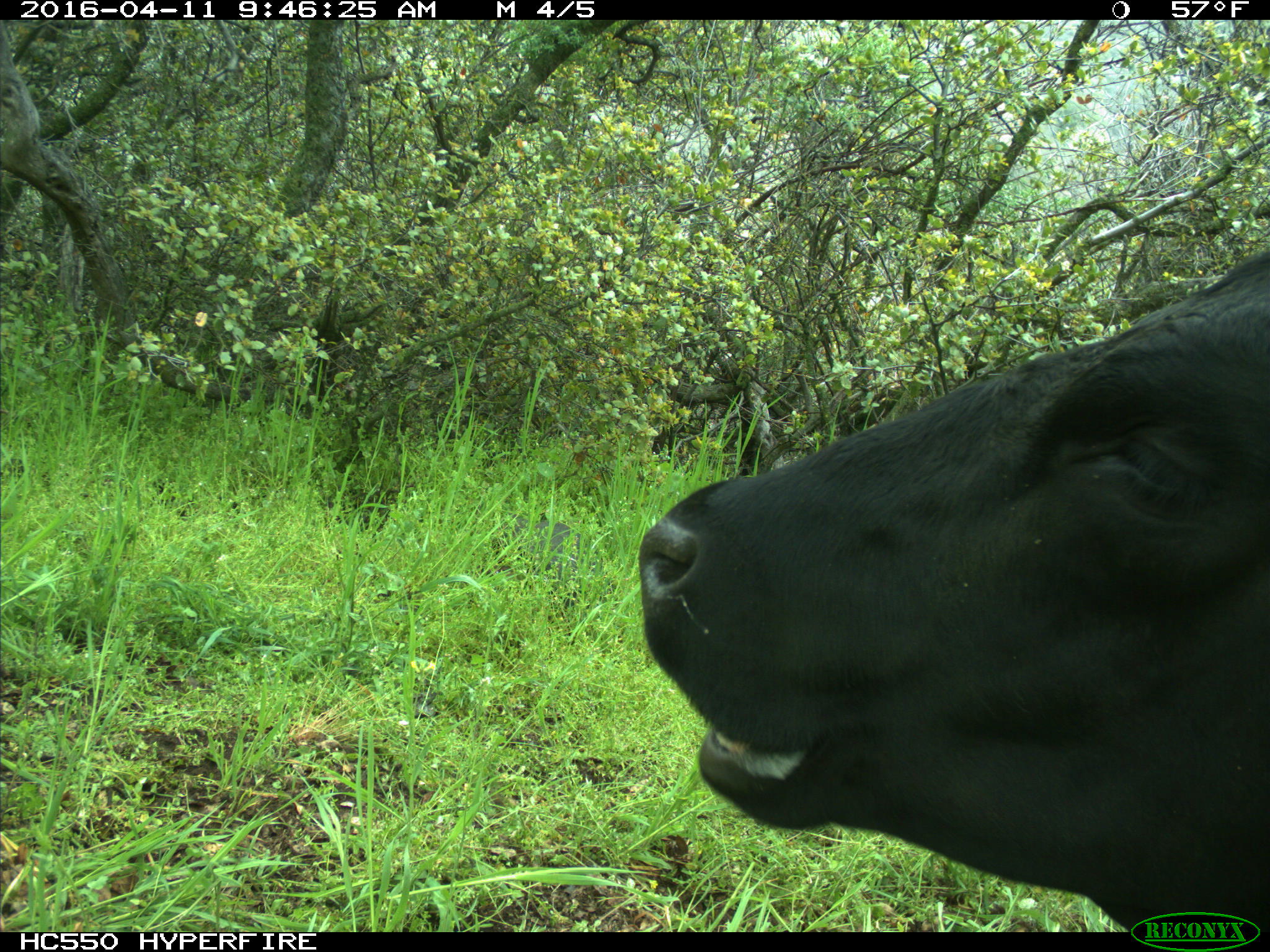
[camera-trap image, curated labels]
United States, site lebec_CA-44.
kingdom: Animalia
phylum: Chordata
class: Mammalia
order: Artiodactyla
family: Bovidae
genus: Bos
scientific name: Bos taurus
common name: domestic cow